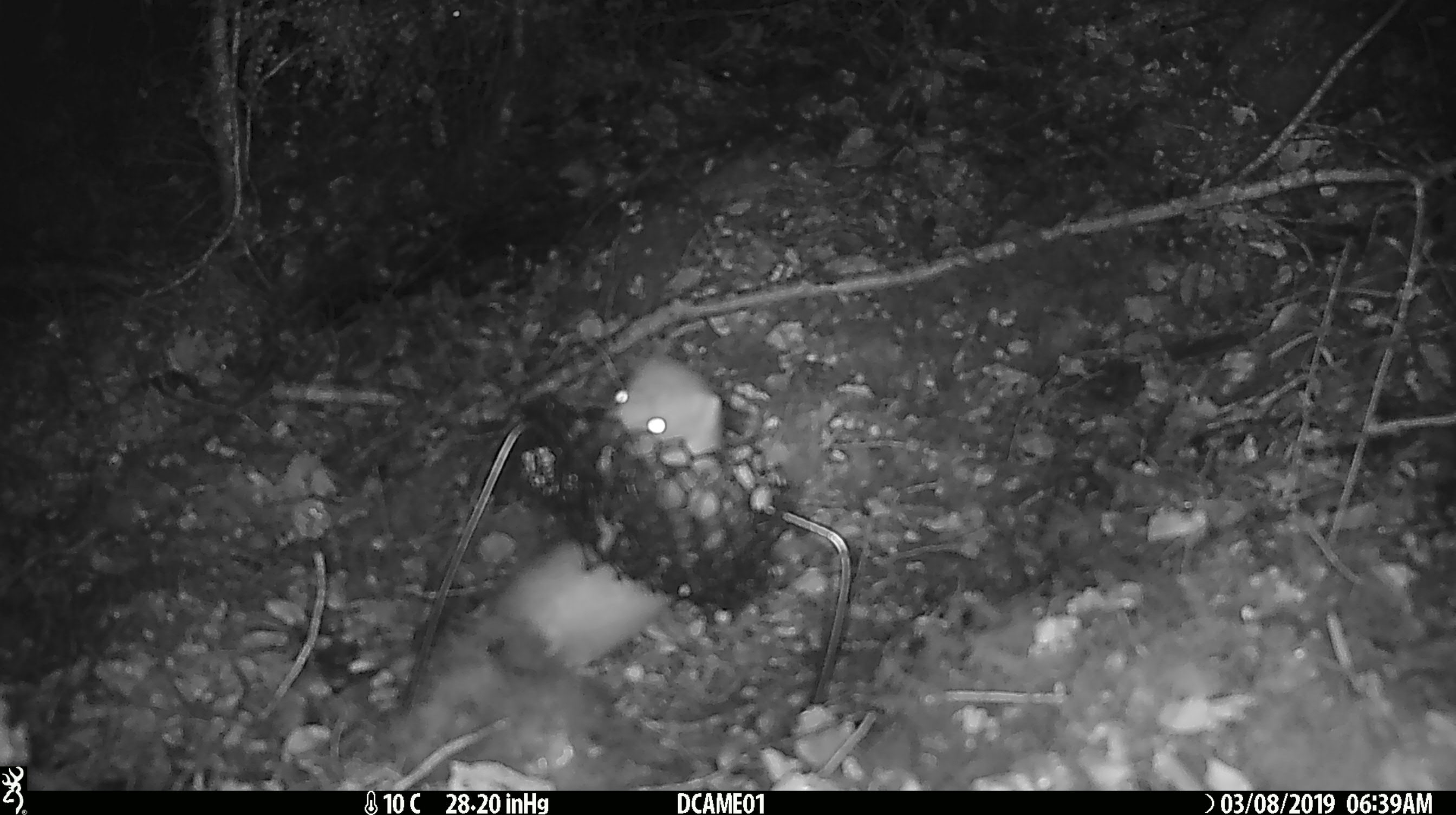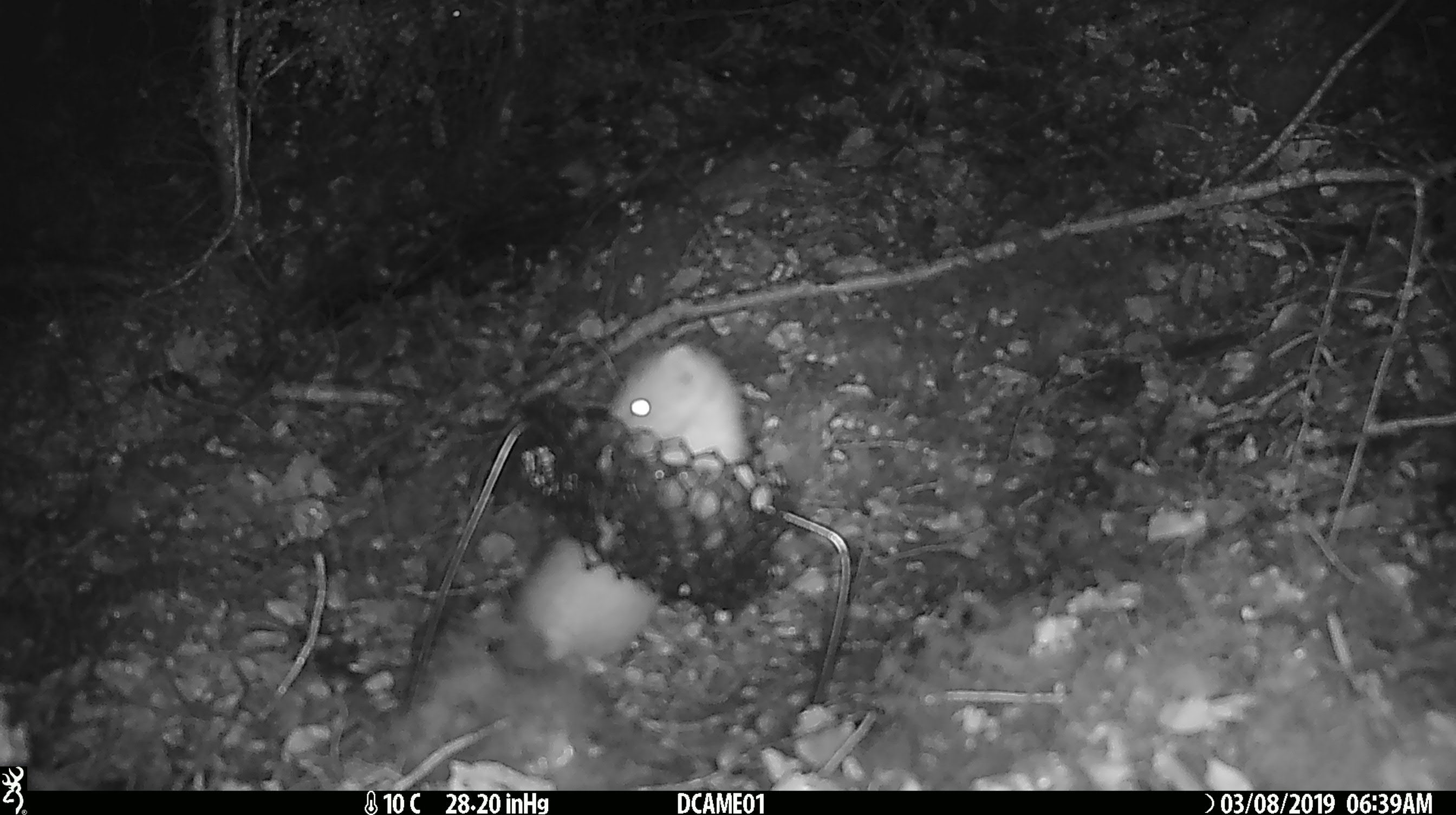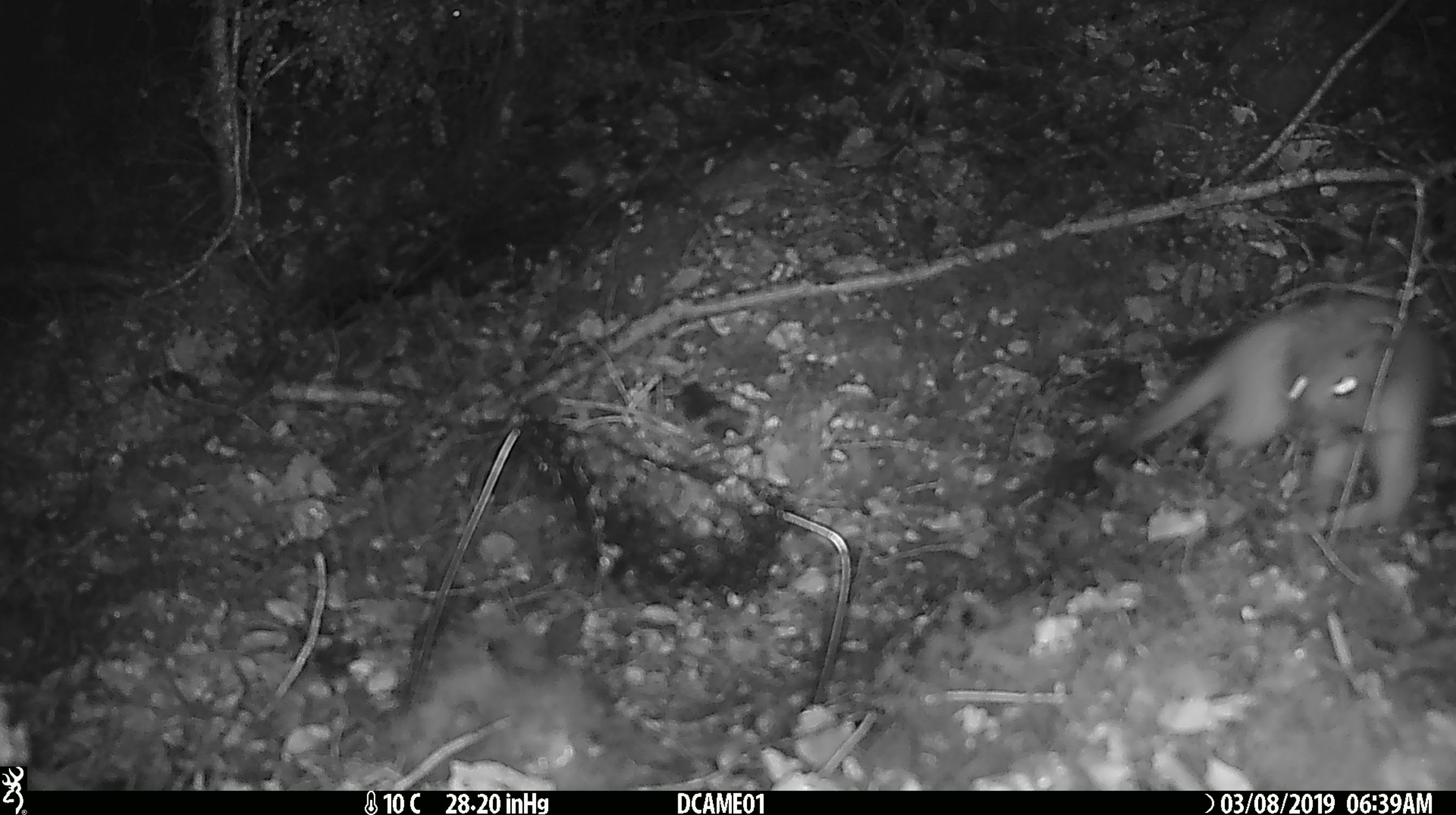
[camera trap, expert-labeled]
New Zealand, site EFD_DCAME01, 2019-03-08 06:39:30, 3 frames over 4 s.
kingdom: Animalia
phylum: Chordata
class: Mammalia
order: Carnivora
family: Mustelidae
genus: Mustela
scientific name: Mustela erminea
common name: stoat